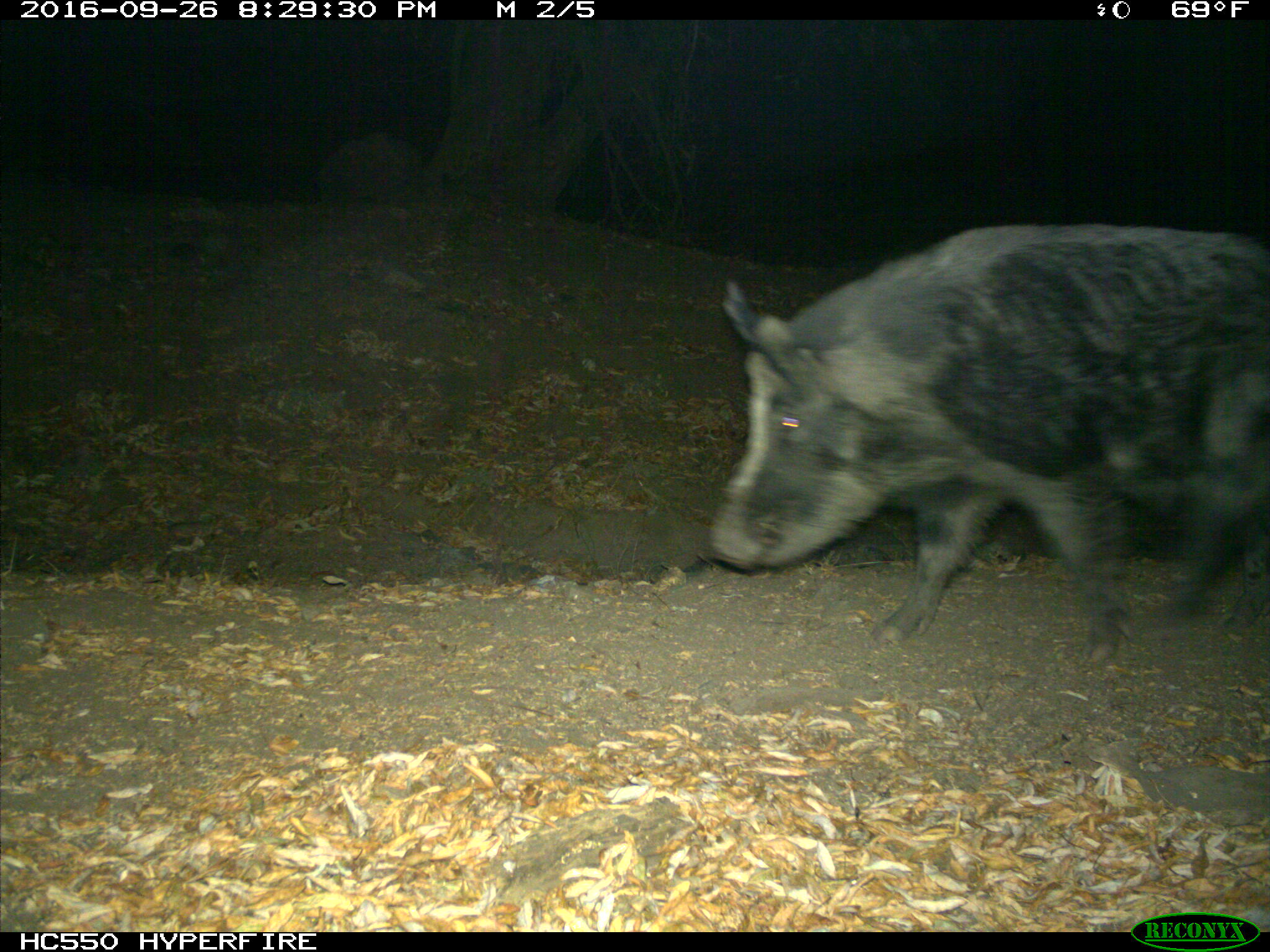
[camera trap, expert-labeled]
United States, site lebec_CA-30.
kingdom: Animalia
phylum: Chordata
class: Mammalia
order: Artiodactyla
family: Suidae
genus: Sus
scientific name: Sus scrofa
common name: wild boar